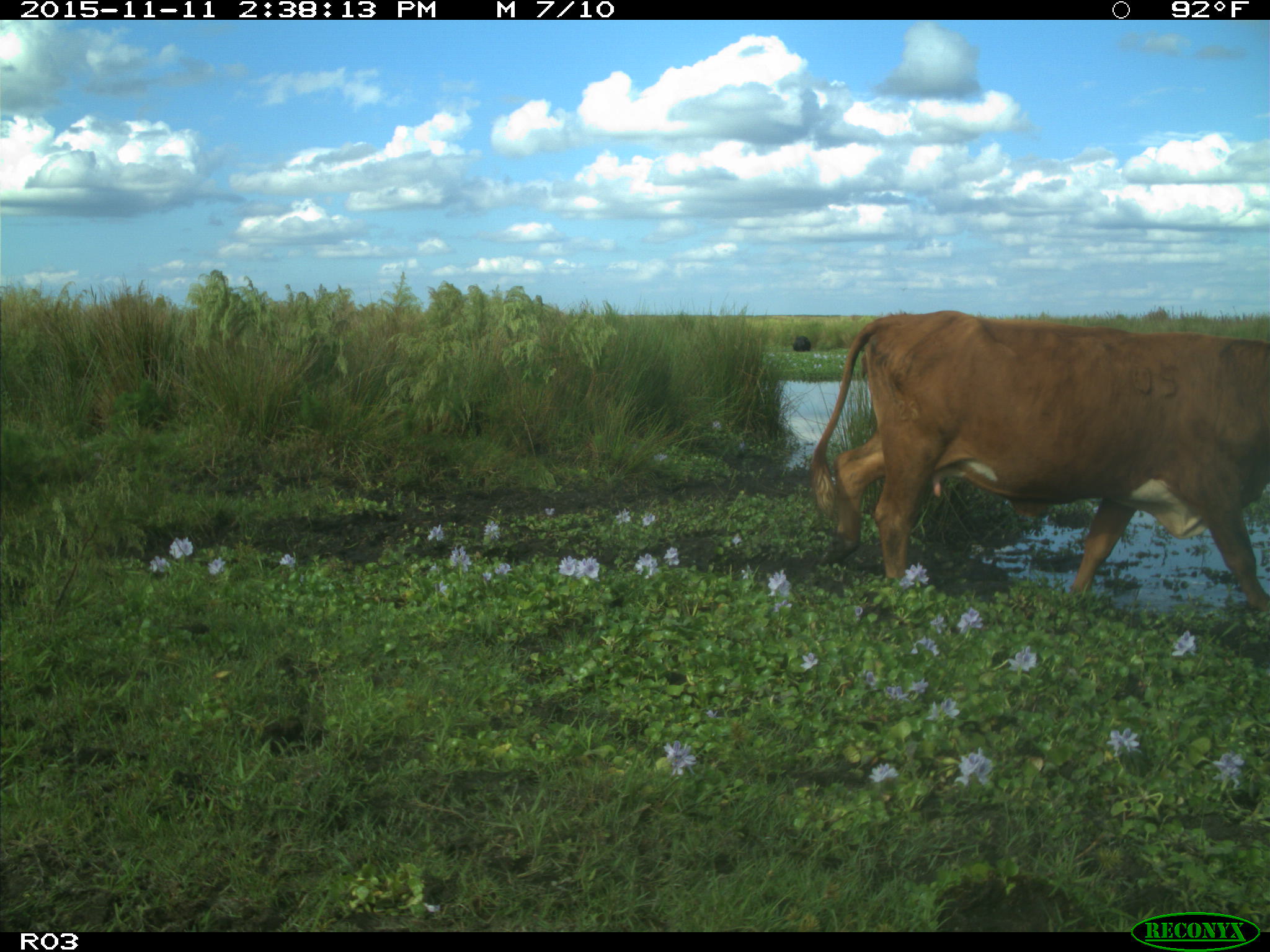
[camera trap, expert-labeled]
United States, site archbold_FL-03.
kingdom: Animalia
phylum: Chordata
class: Mammalia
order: Artiodactyla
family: Bovidae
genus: Bos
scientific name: Bos taurus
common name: domestic cow